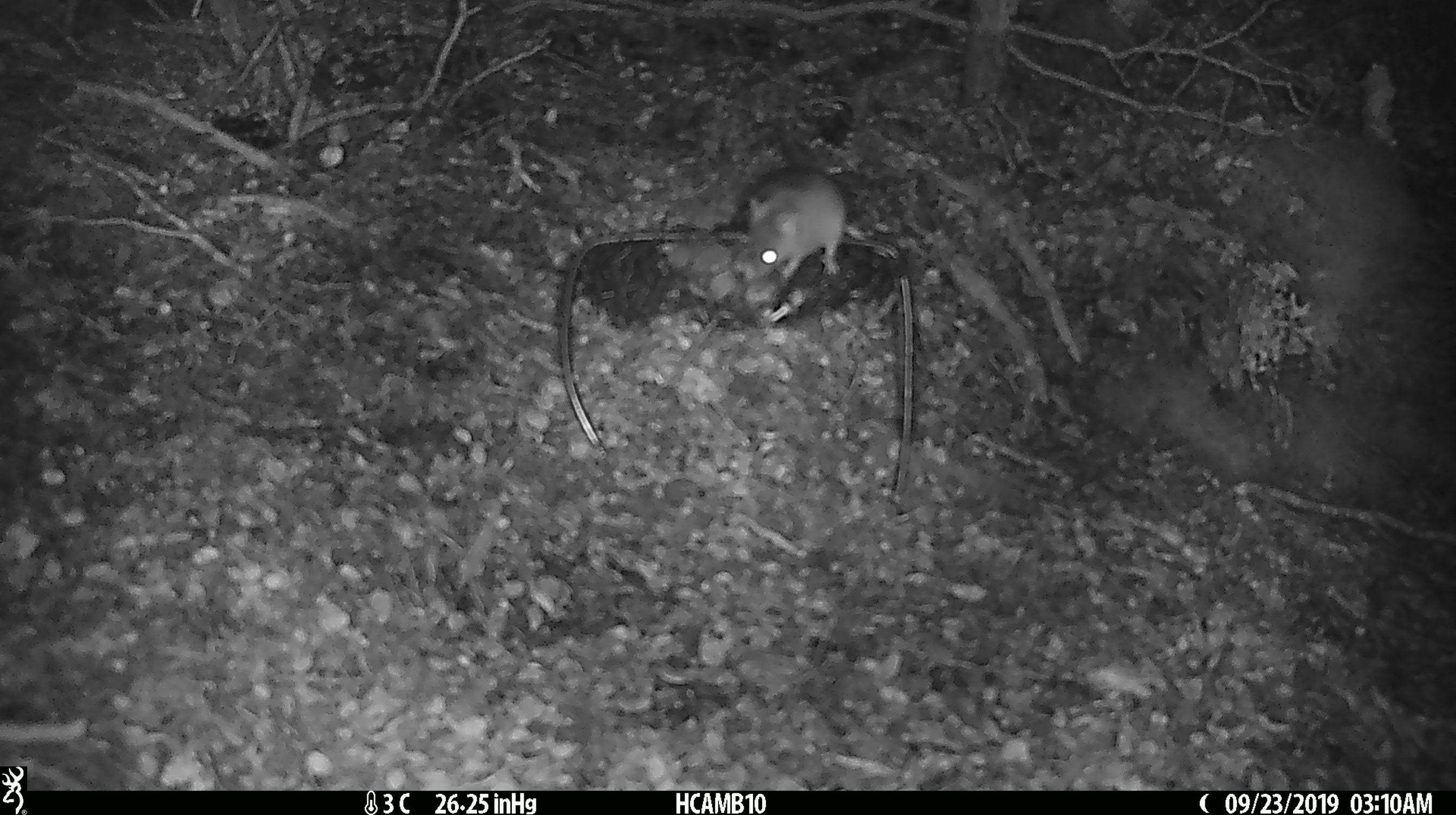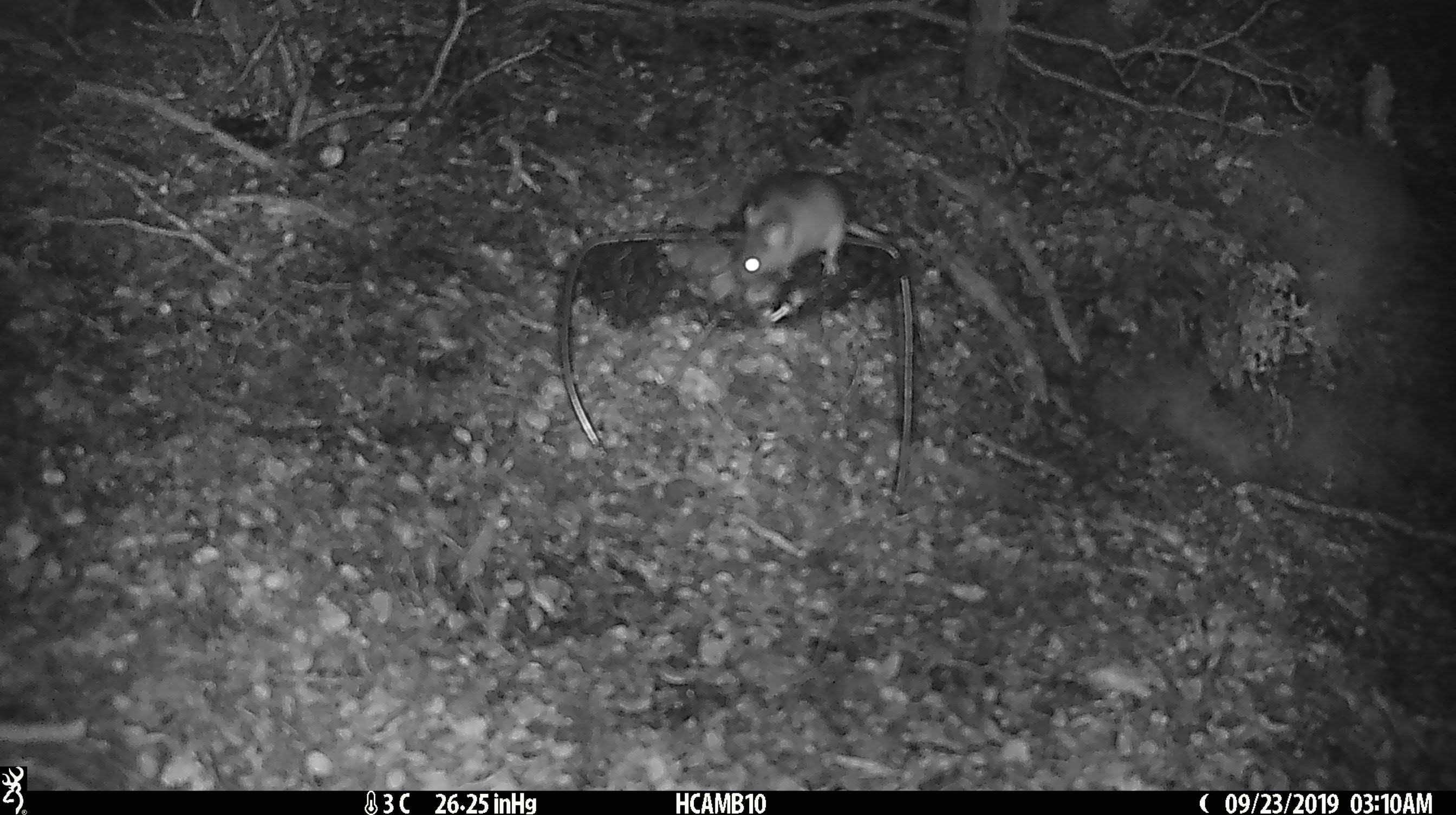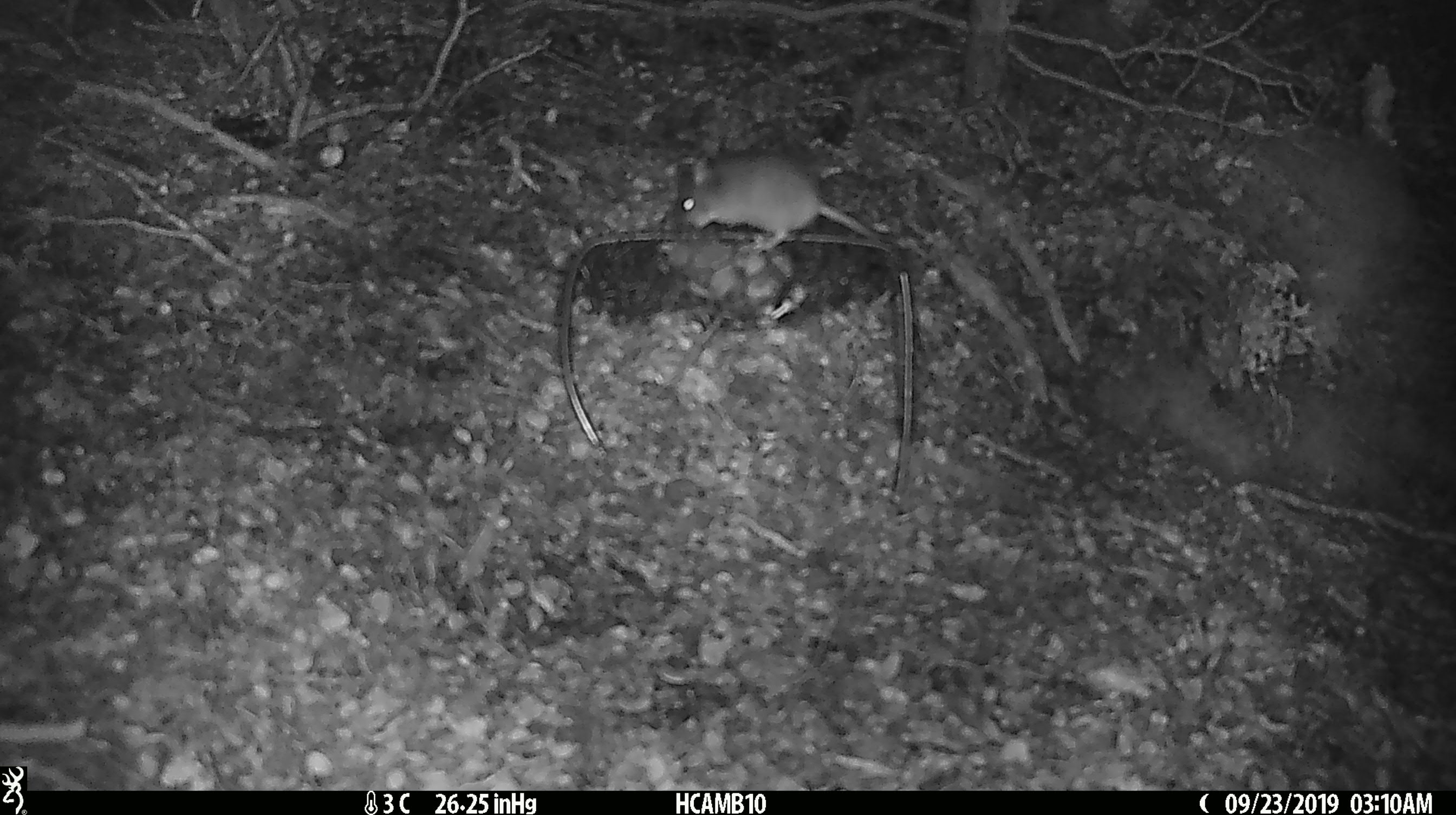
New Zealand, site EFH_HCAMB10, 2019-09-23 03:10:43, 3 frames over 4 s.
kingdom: Animalia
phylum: Chordata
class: Mammalia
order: Rodentia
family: Muridae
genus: Mus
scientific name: Mus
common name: mouse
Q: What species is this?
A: Mouse (Mus).